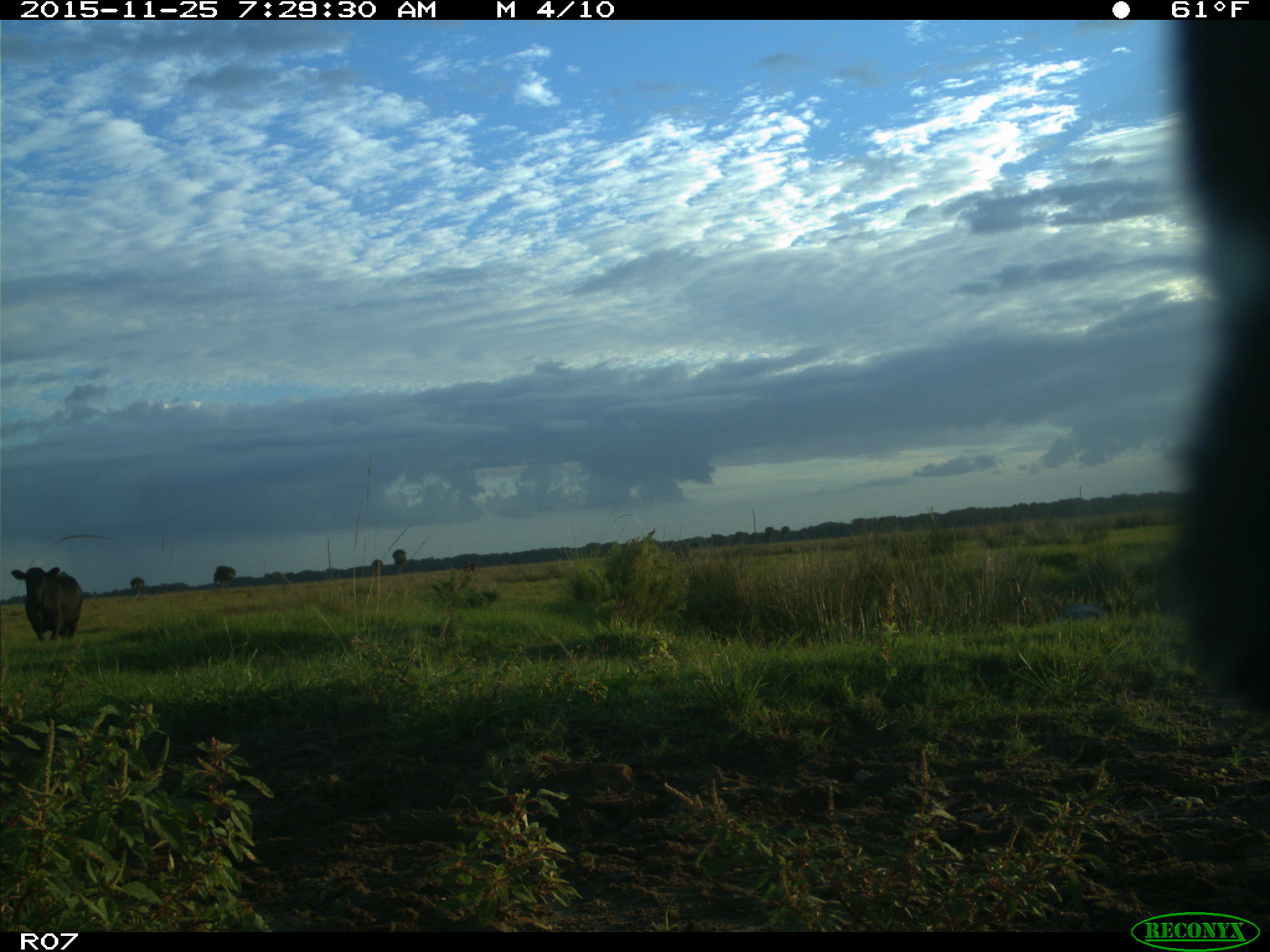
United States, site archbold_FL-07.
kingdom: Animalia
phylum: Chordata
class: Mammalia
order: Artiodactyla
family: Bovidae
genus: Bos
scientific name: Bos taurus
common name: domestic cow